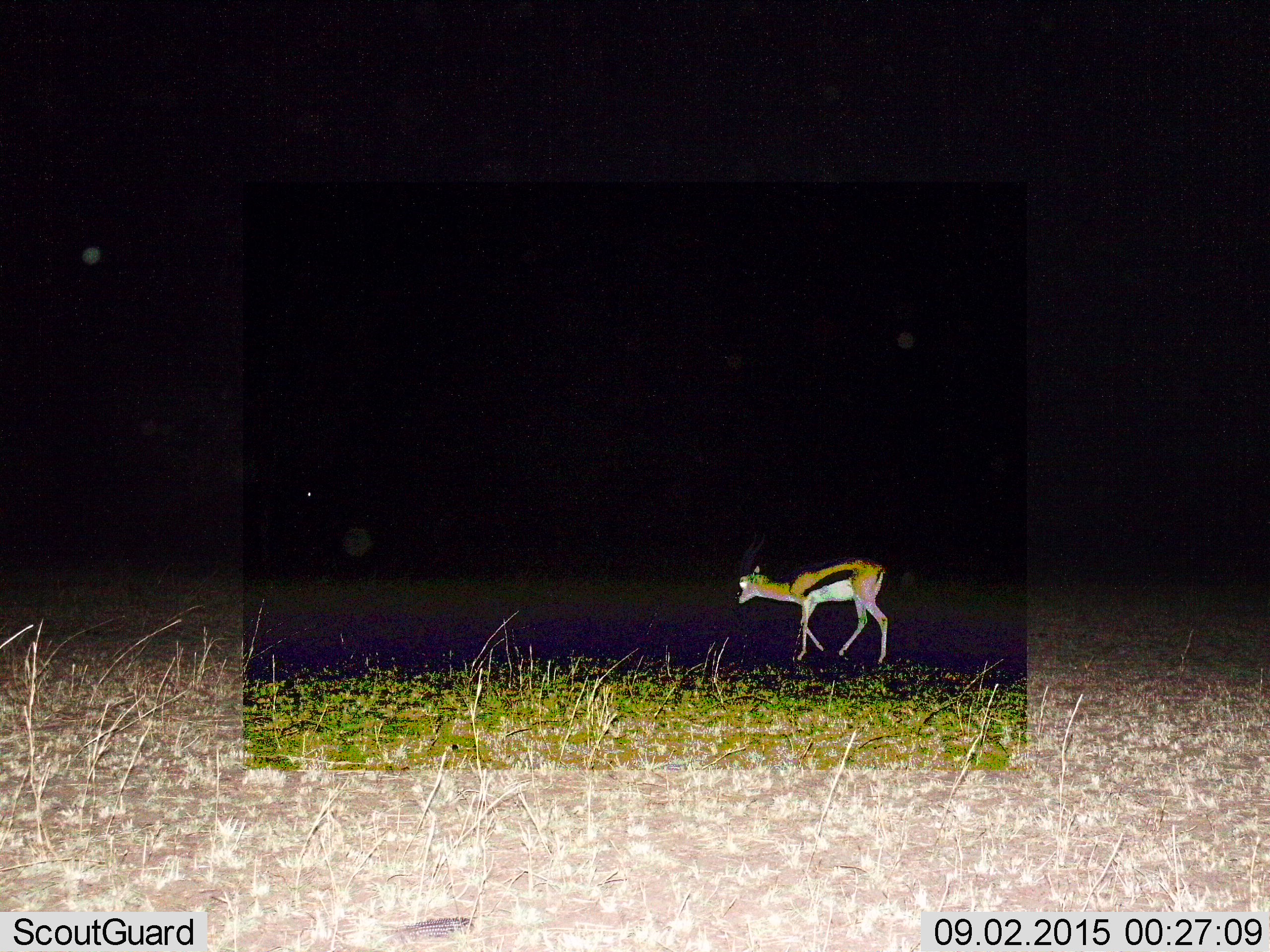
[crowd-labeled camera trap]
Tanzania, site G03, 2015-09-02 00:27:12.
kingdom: Animalia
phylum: Chordata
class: Mammalia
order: Artiodactyla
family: Bovidae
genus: Eudorcas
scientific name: Eudorcas thomsonii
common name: thomson's gazelle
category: gazellethomsons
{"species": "gazellethomsons (thomson's gazelle) (Eudorcas thomsonii)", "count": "1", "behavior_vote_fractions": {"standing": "41%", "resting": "0%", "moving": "65%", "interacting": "0%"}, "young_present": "12%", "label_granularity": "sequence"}